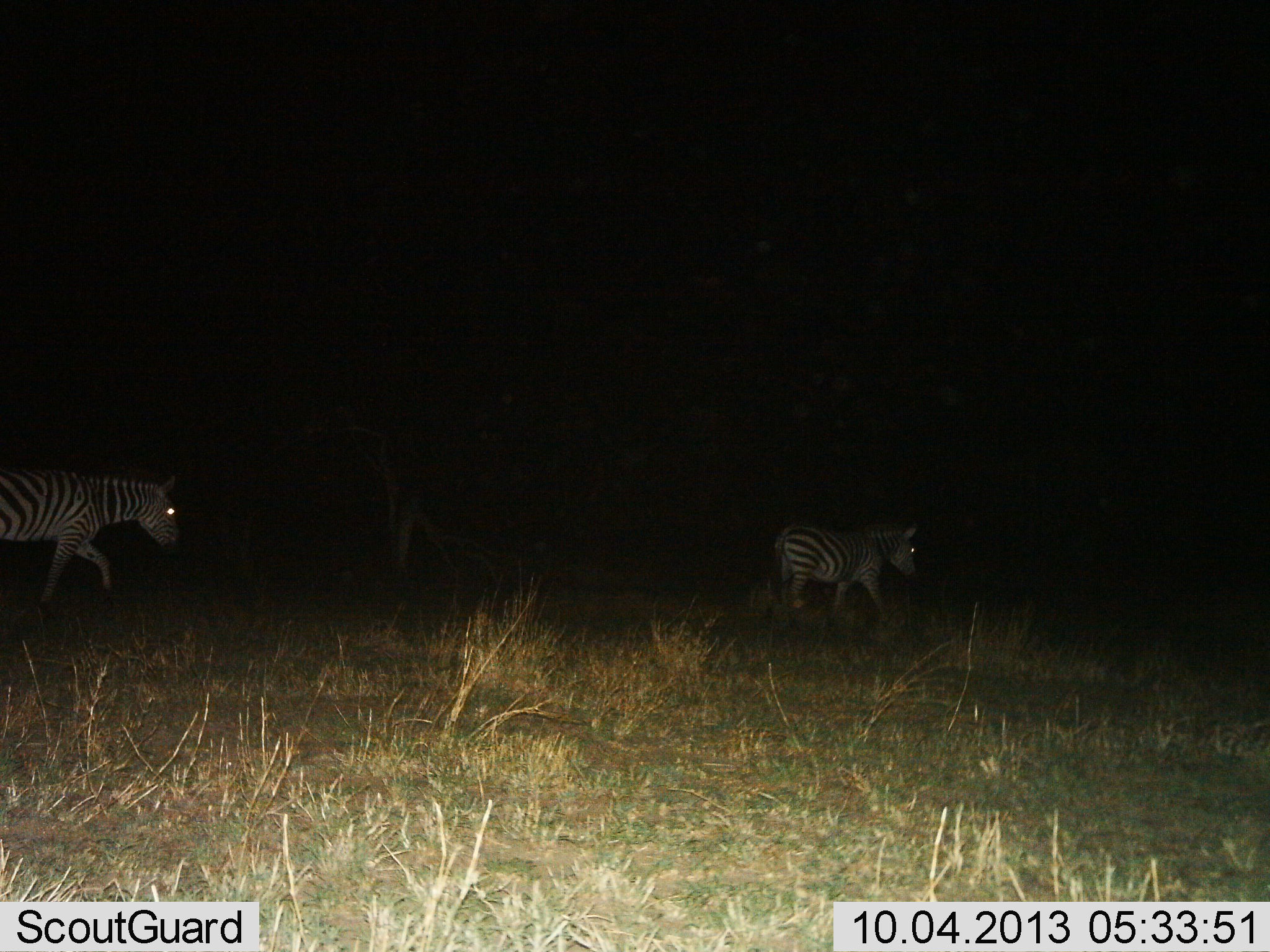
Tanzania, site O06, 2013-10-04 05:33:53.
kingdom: Animalia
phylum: Chordata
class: Mammalia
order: Perissodactyla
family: Equidae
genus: Equus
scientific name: Equus quagga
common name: plains zebra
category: zebra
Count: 2.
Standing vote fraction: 10%.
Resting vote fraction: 0%.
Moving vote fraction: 100%.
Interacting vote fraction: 0%.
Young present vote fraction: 0%.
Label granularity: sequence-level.